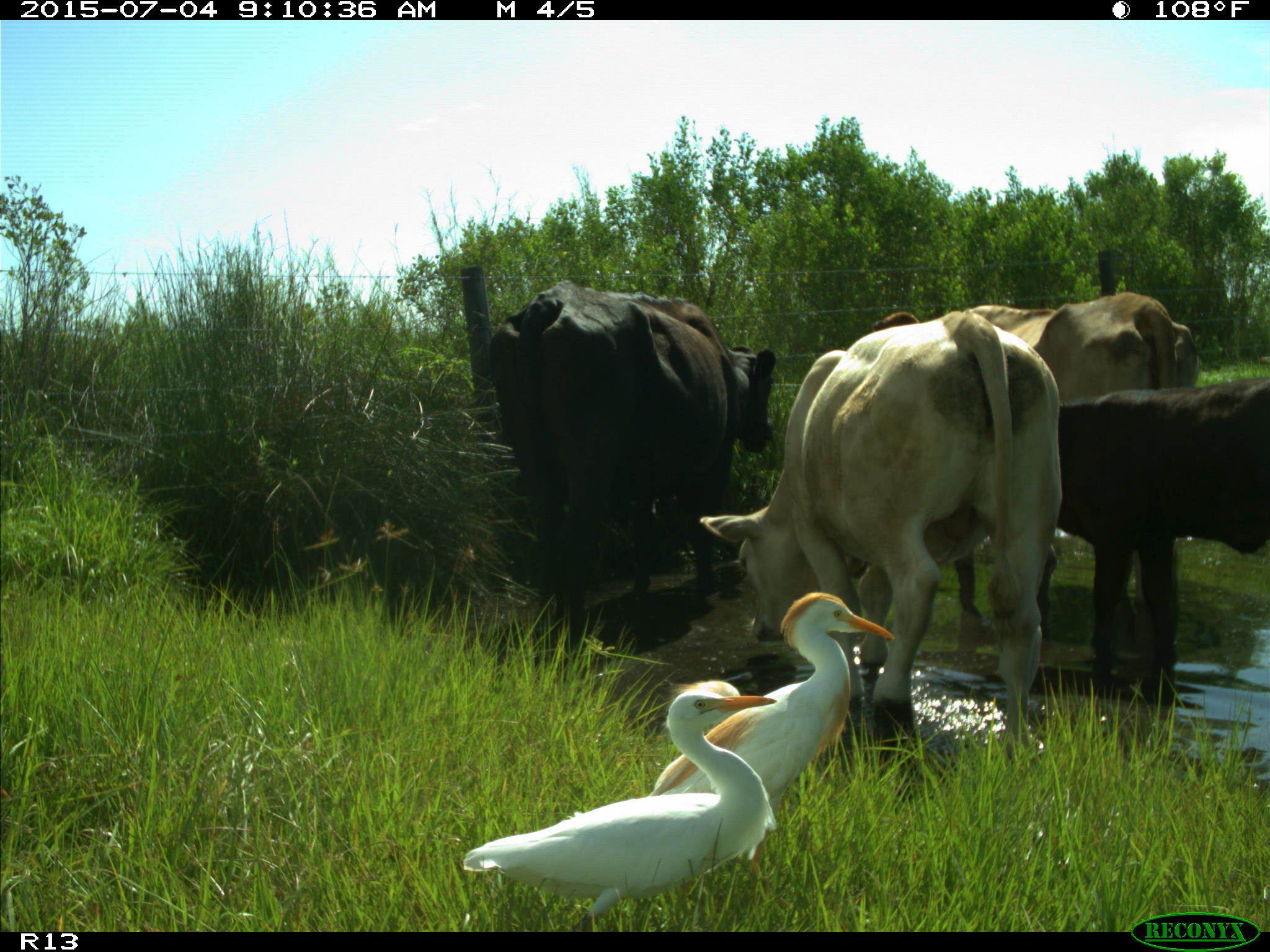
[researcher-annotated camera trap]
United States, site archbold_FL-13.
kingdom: Animalia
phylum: Chordata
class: Mammalia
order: Artiodactyla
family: Bovidae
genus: Bos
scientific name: Bos taurus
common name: domestic cow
Bos taurus (domestic cow).